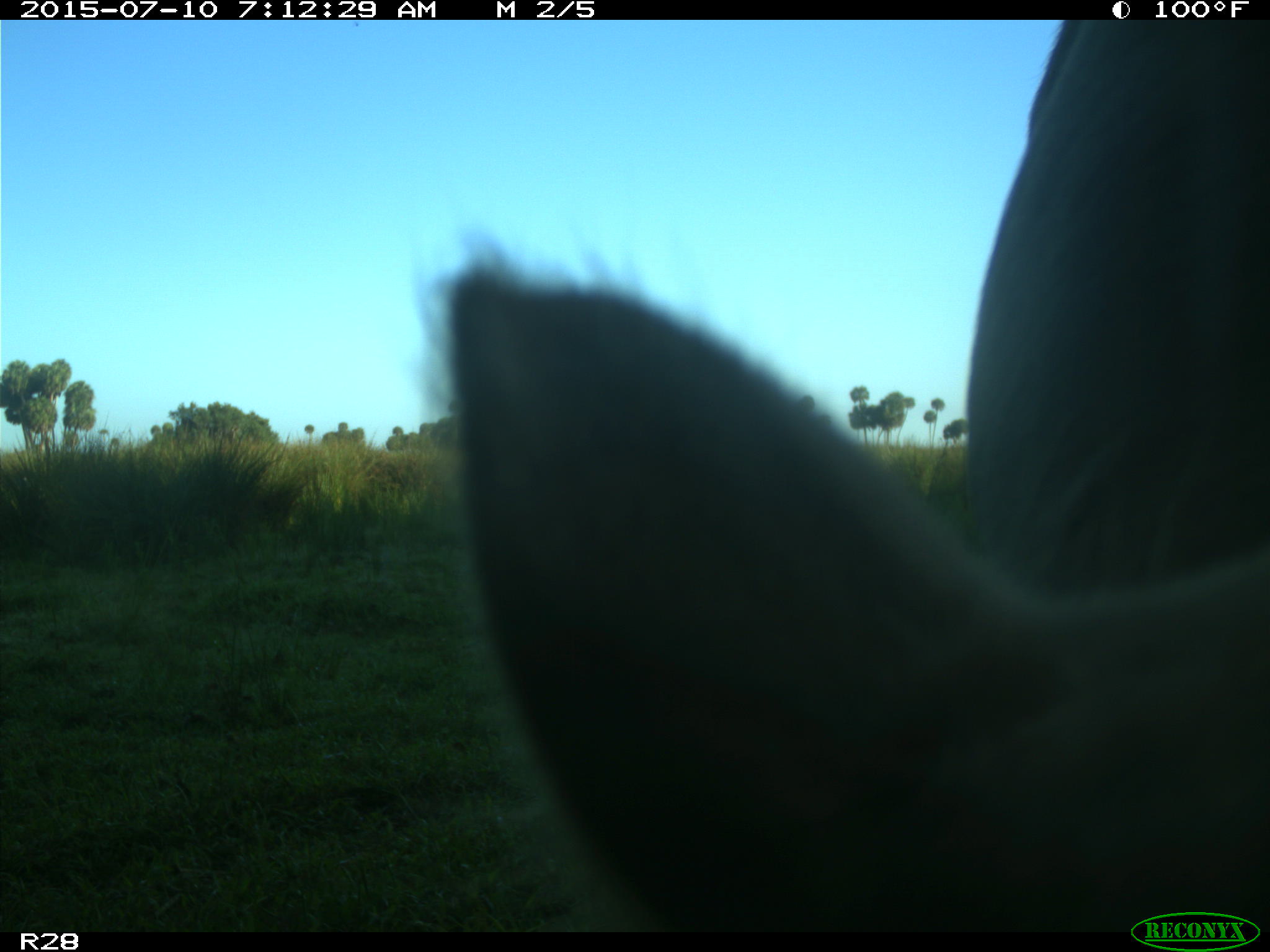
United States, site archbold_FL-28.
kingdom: Animalia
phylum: Chordata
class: Mammalia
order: Artiodactyla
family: Bovidae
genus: Bos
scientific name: Bos taurus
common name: domestic cow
Bos taurus (domestic cow).